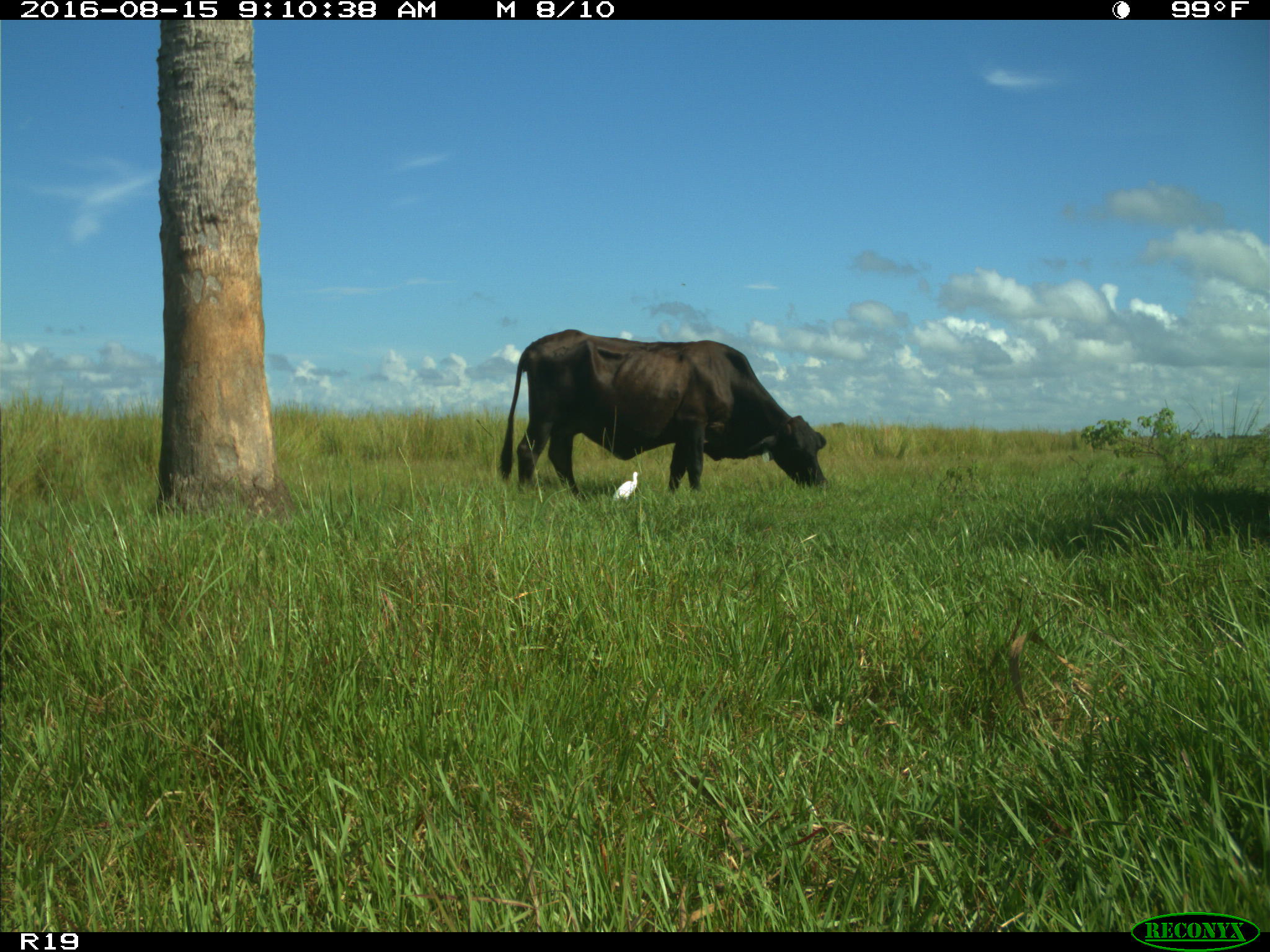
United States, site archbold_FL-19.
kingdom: Animalia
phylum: Chordata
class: Mammalia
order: Artiodactyla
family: Bovidae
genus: Bos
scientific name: Bos taurus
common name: domestic cow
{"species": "Bos taurus (domestic cow)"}